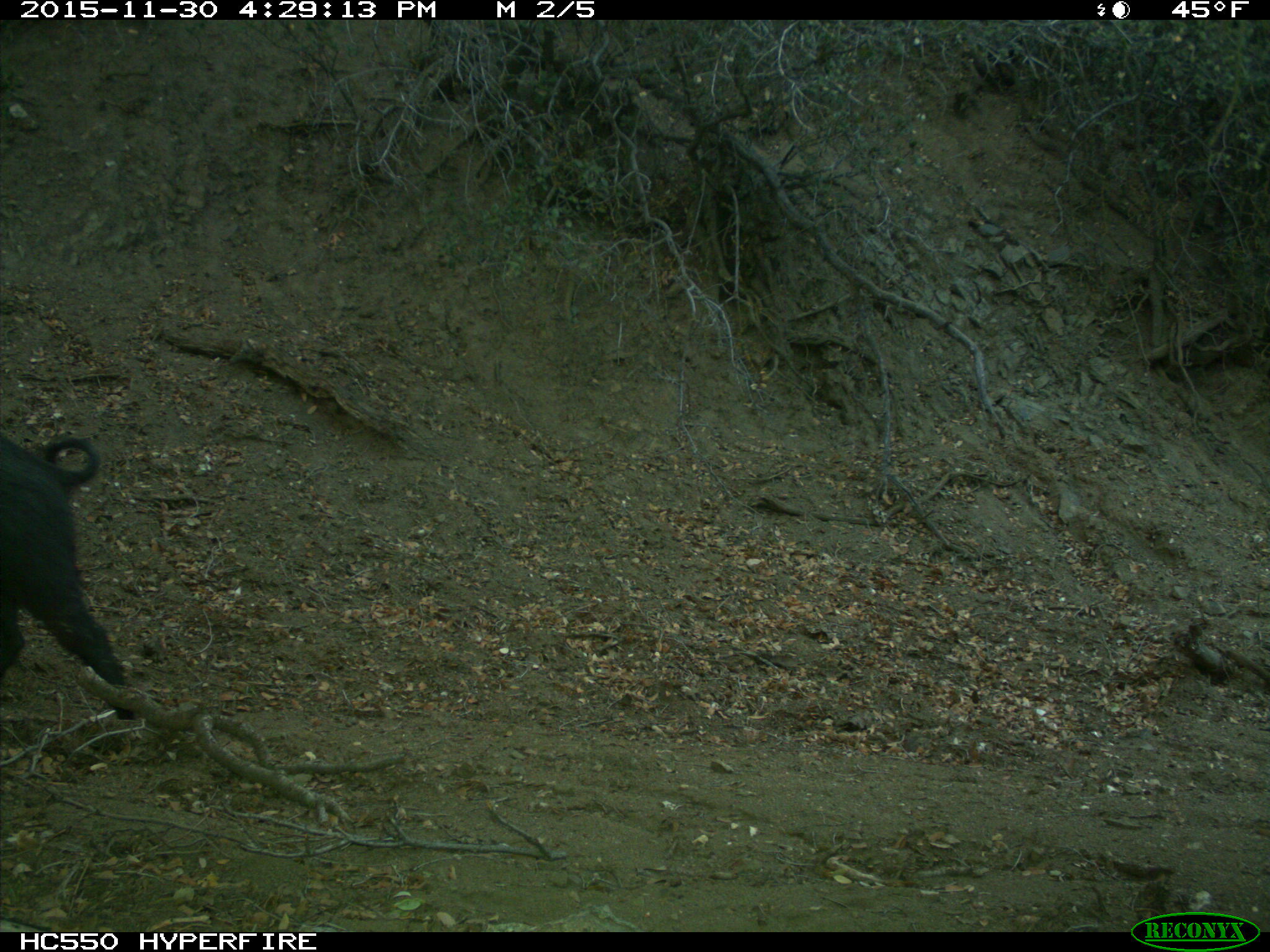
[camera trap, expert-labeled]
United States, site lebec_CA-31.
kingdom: Animalia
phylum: Chordata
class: Mammalia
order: Artiodactyla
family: Suidae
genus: Sus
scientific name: Sus scrofa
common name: wild boar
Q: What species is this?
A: Sus scrofa (wild boar).